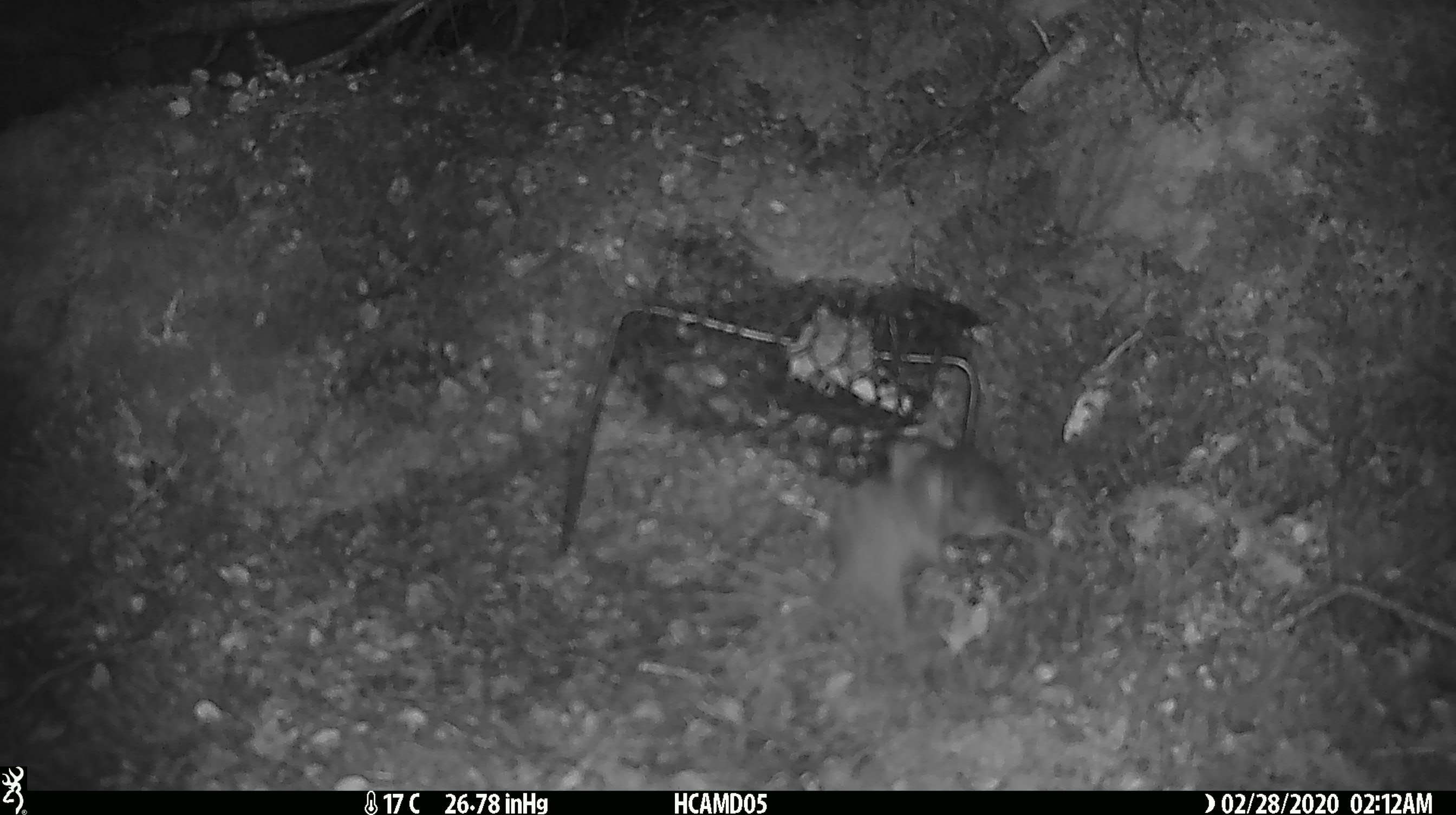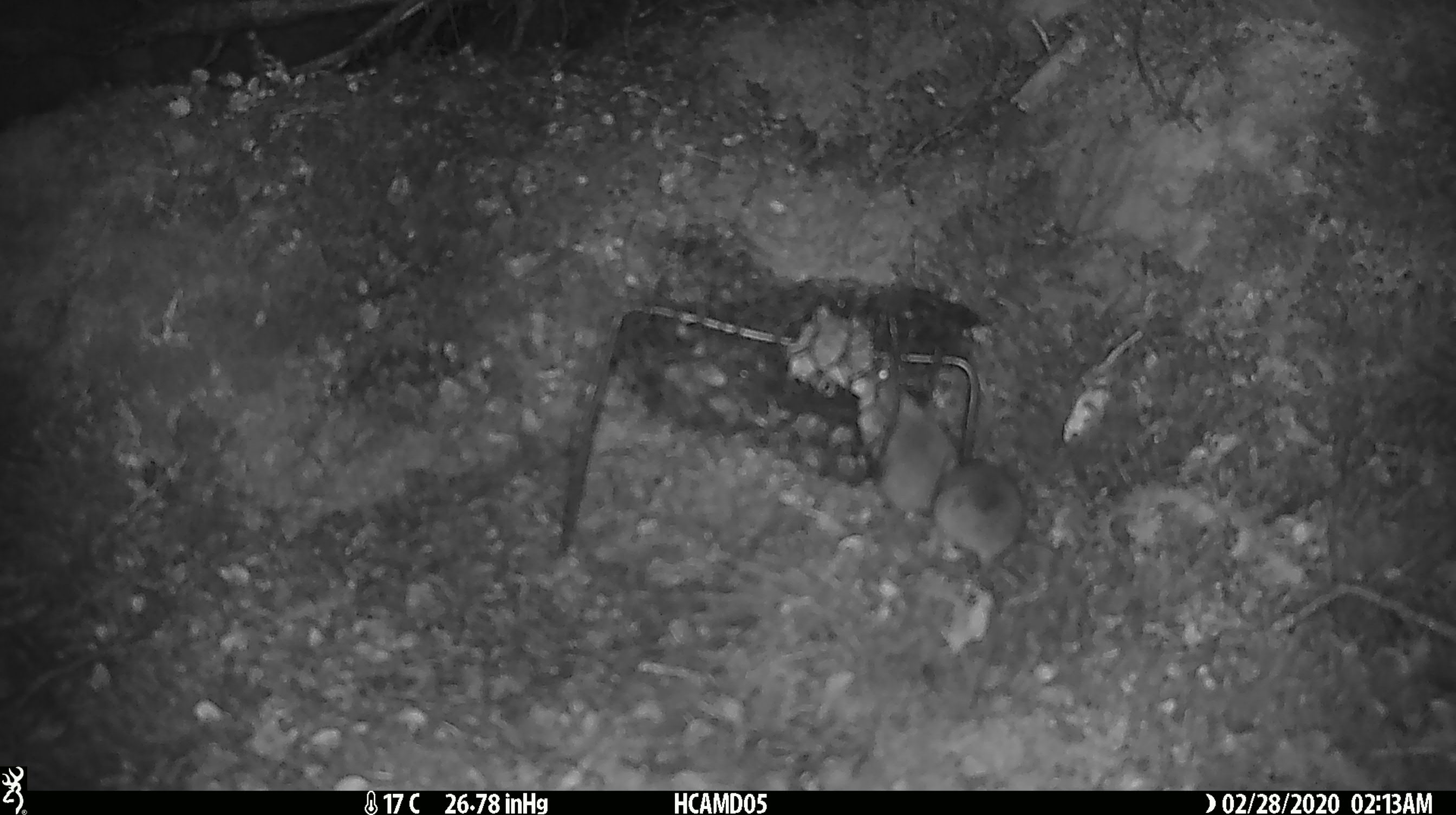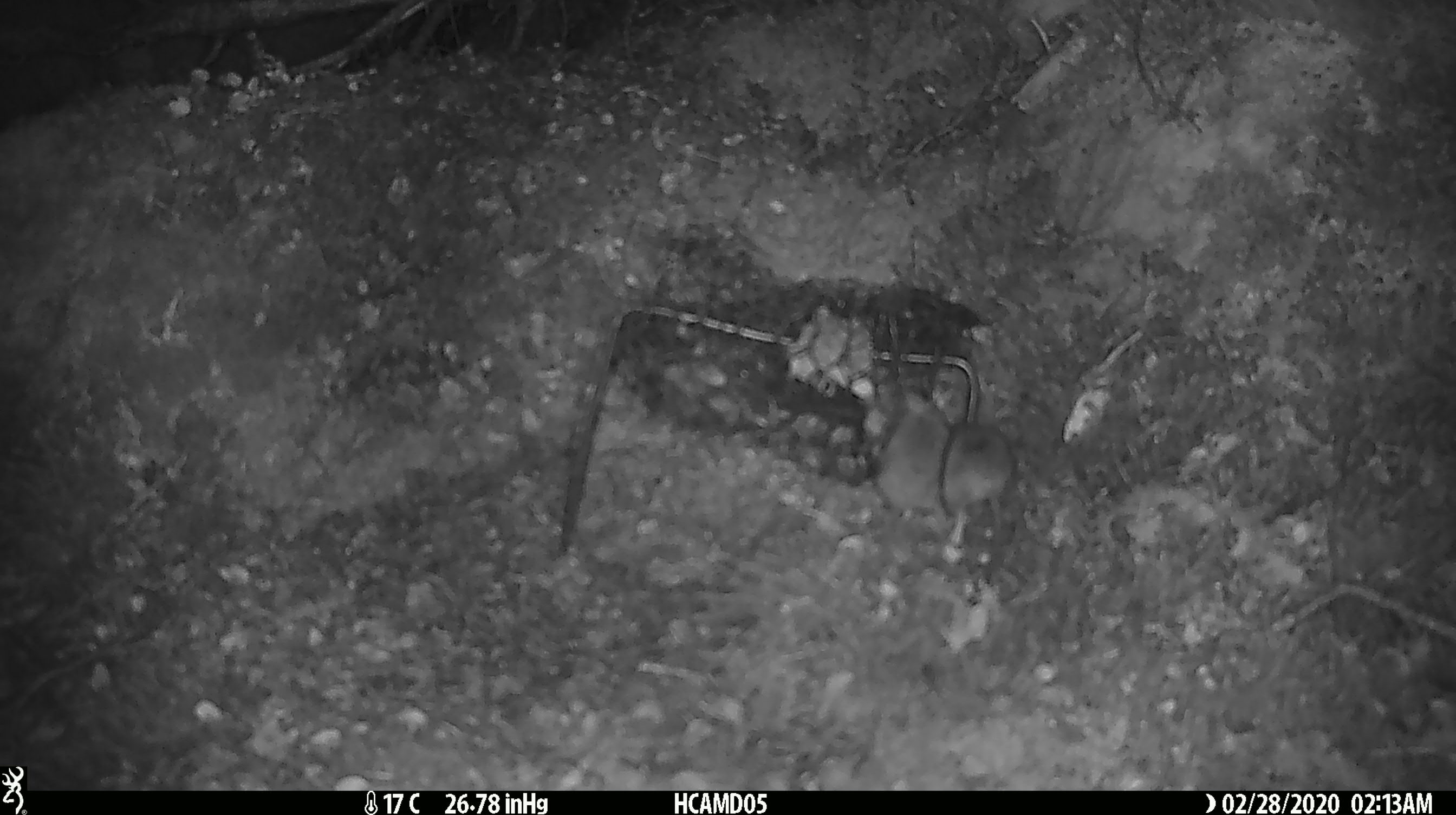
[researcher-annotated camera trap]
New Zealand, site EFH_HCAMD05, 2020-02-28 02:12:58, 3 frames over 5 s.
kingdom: Animalia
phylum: Chordata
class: Mammalia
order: Rodentia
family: Muridae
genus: Mus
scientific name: Mus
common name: mouse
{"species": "mouse (Mus)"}